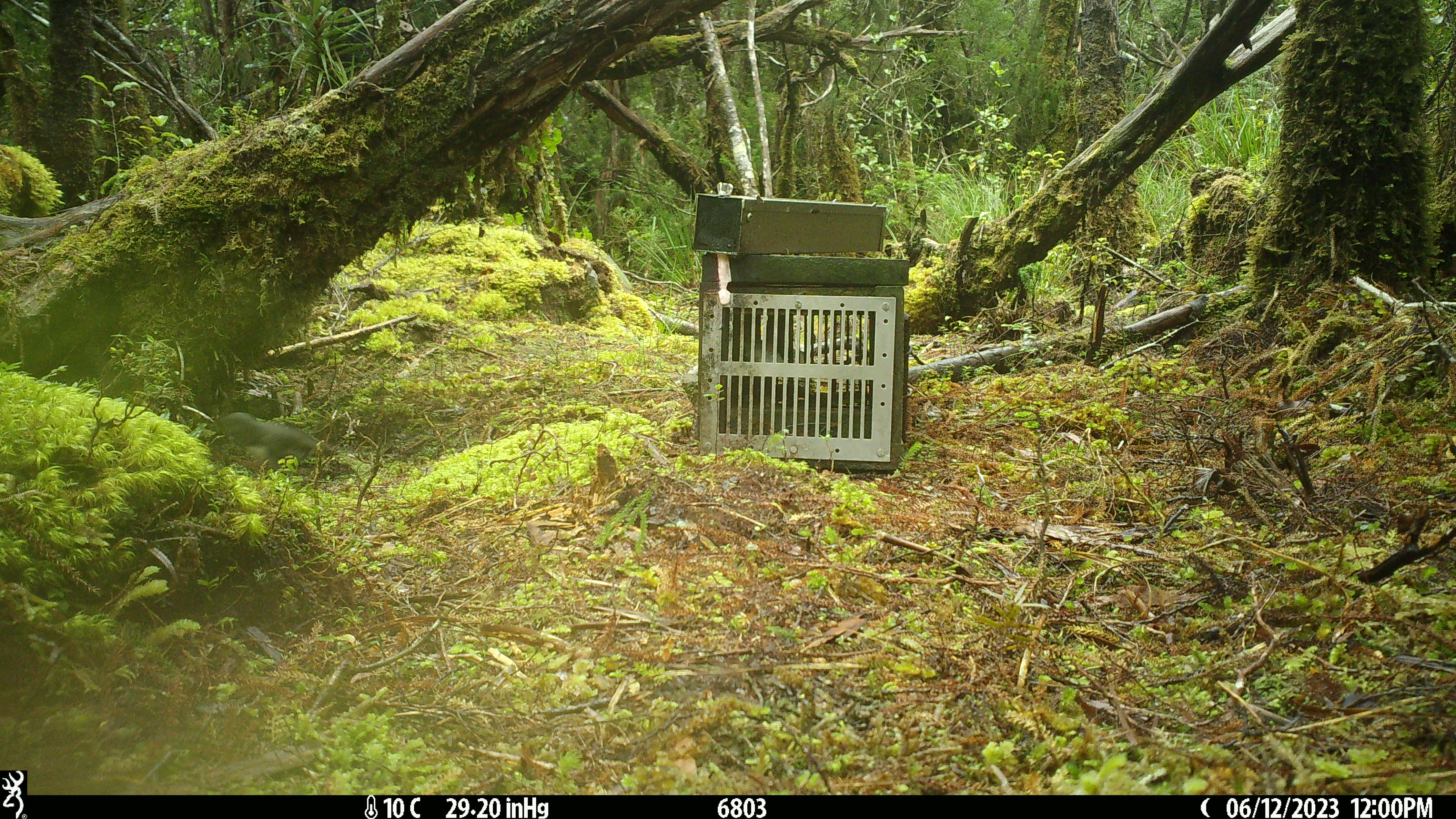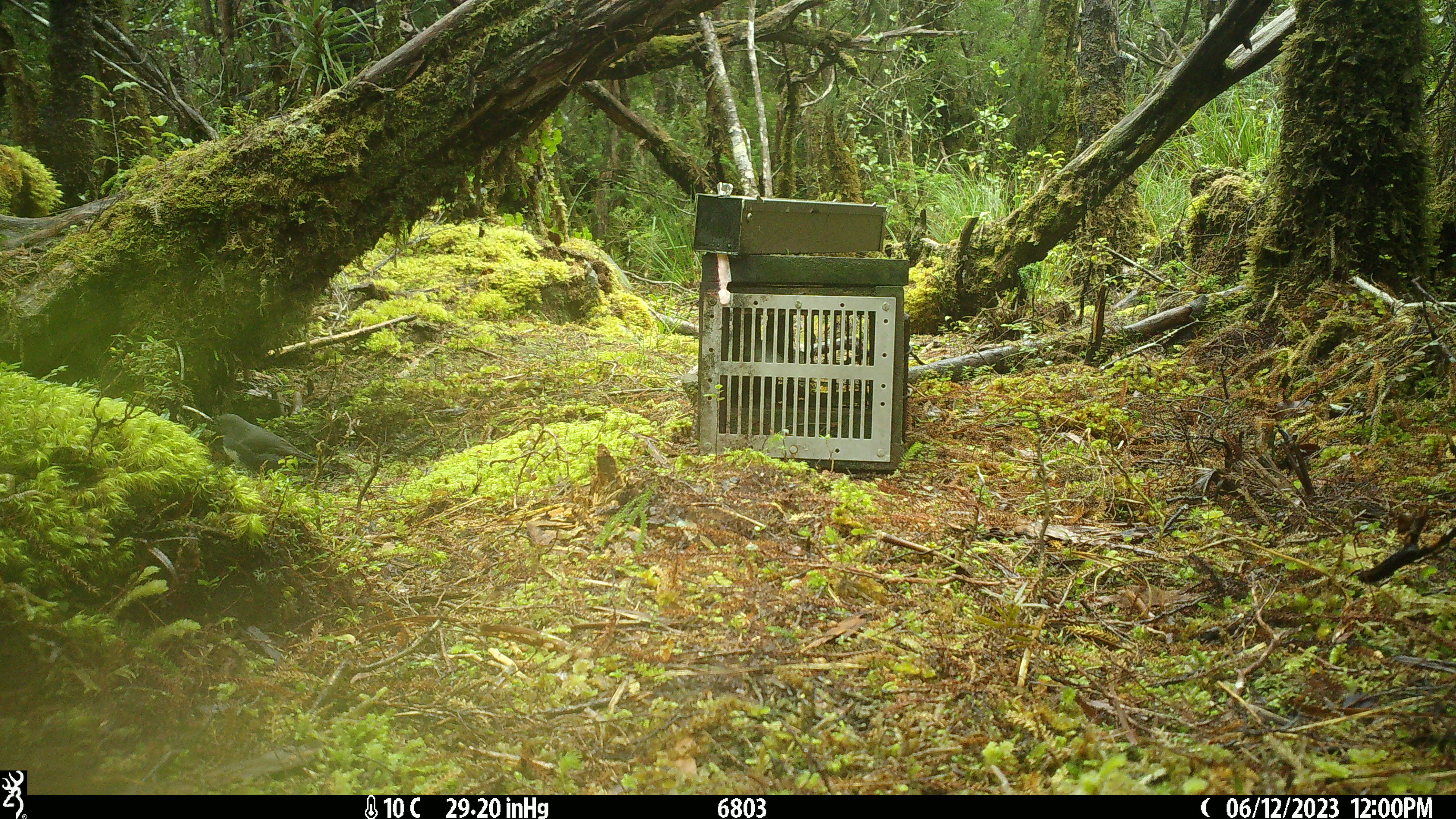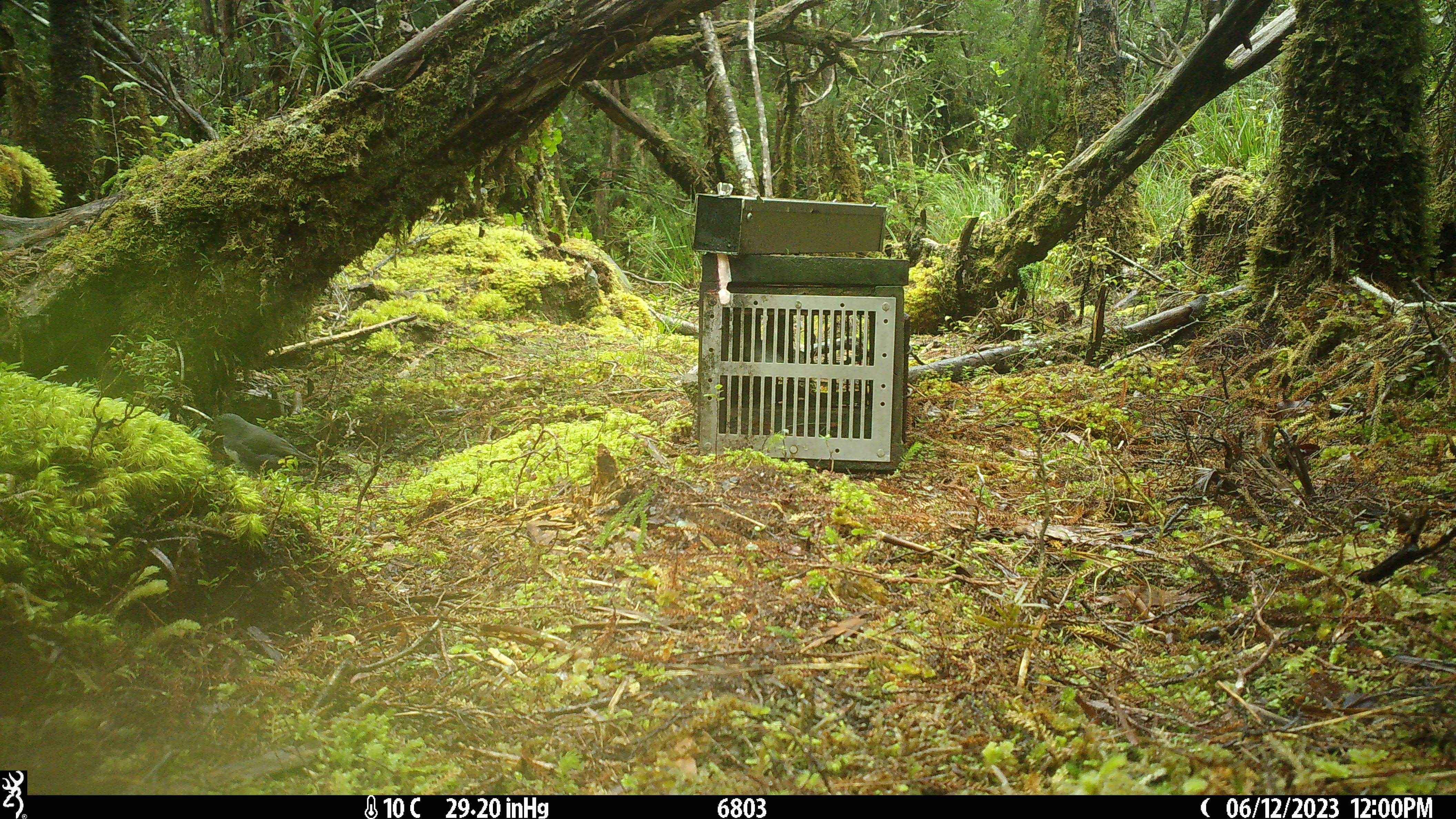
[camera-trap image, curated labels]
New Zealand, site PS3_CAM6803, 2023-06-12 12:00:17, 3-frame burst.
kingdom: Animalia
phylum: Chordata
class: Aves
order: Passeriformes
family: Petroicidae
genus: Petroica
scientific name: Petroica australis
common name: new zealand robin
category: robin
Robin (new zealand robin) (Petroica australis).